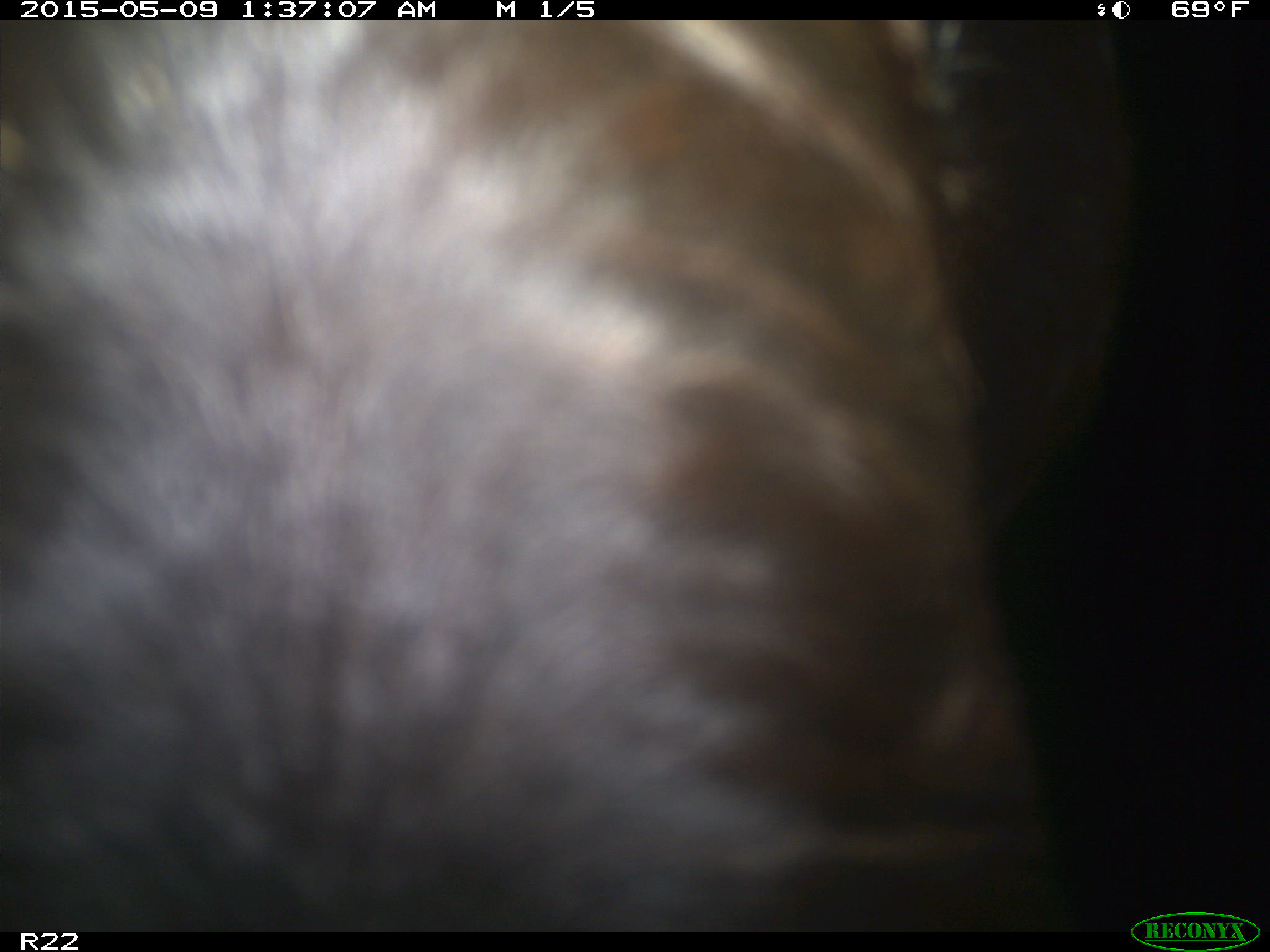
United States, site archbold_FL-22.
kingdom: Animalia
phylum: Chordata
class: Mammalia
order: Artiodactyla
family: Bovidae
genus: Bos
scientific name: Bos taurus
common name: domestic cow